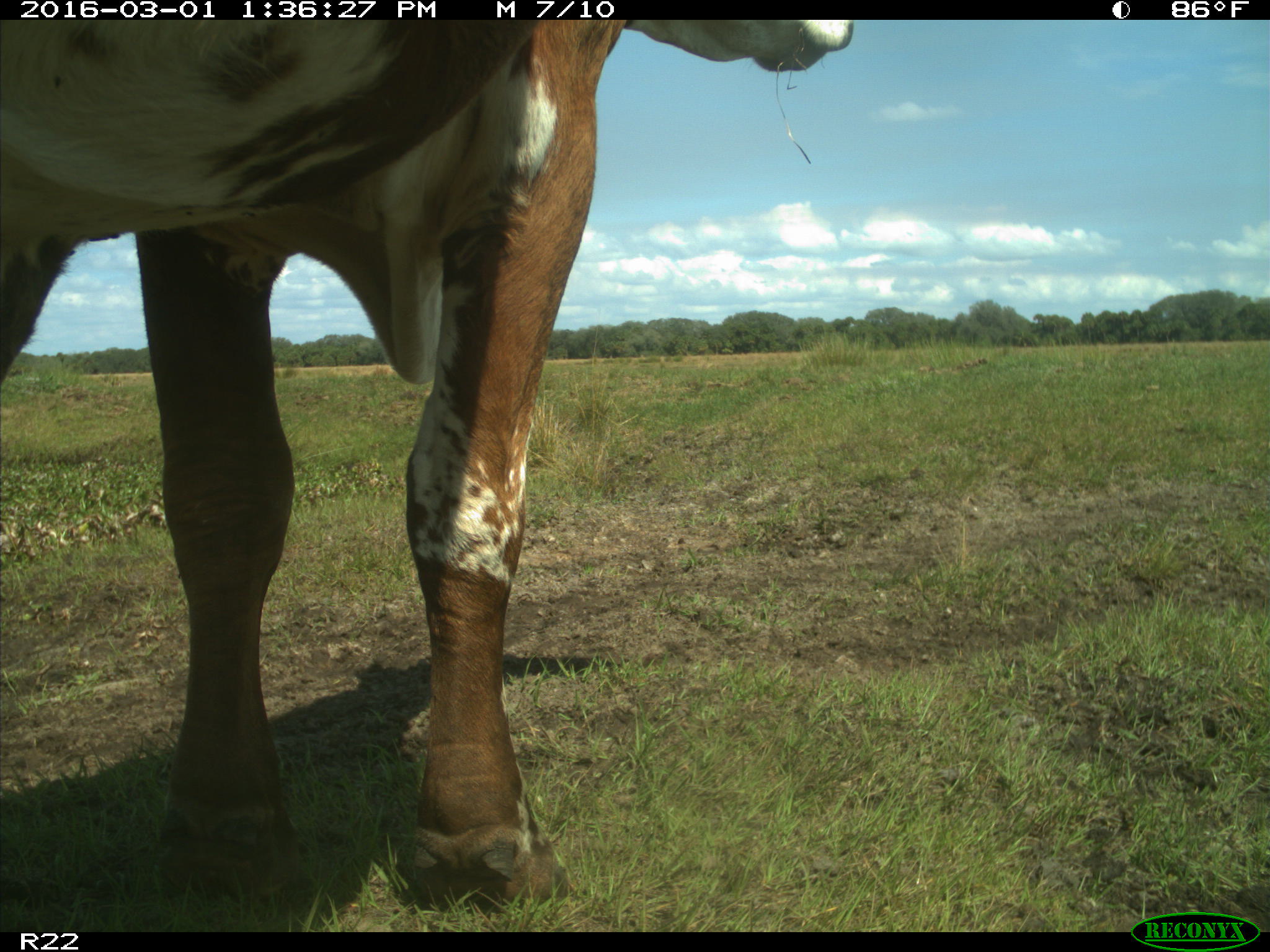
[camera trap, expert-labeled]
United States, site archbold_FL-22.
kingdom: Animalia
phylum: Chordata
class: Mammalia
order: Artiodactyla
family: Bovidae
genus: Bos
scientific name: Bos taurus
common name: domestic cow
Bos taurus (domestic cow).